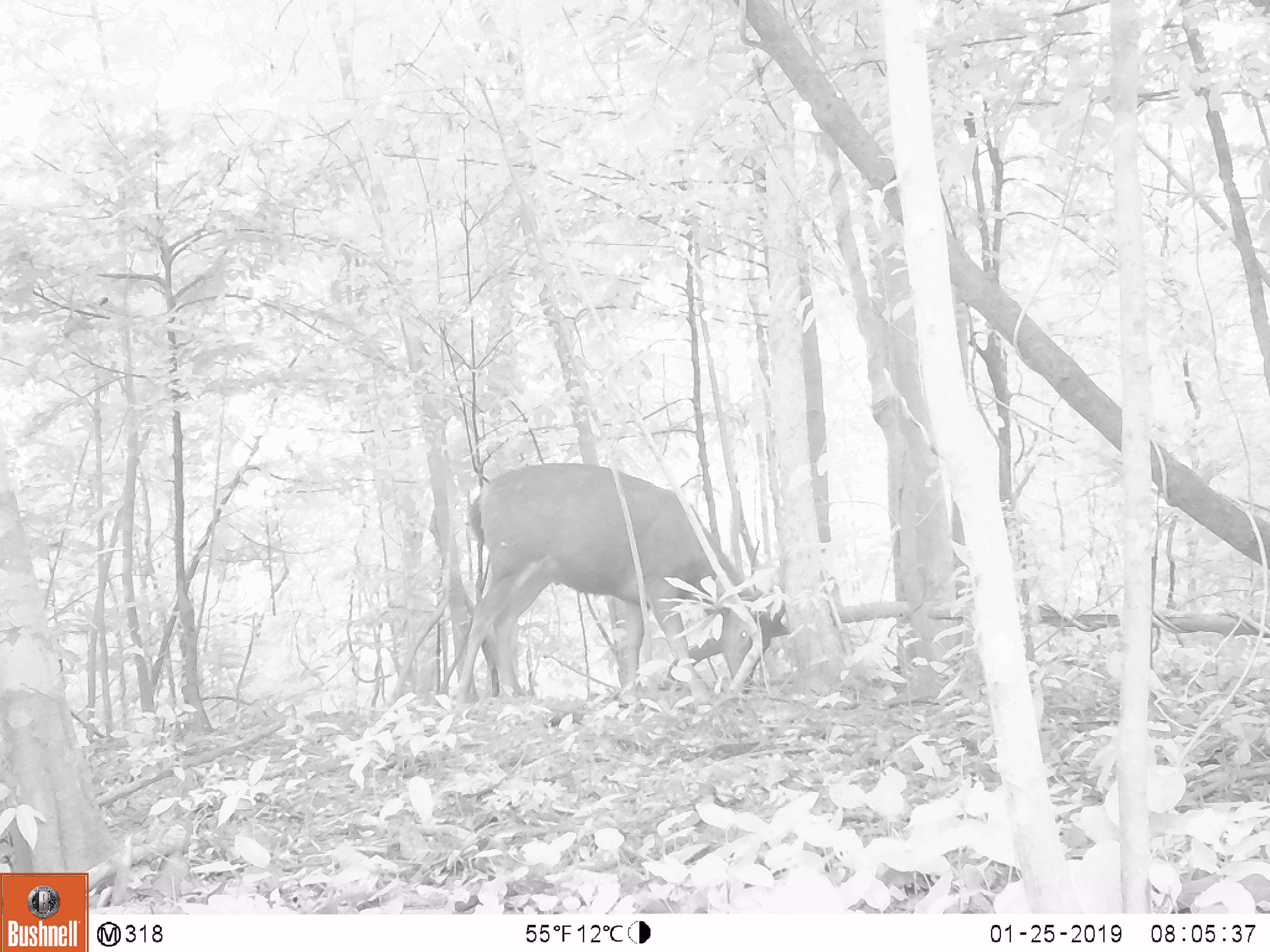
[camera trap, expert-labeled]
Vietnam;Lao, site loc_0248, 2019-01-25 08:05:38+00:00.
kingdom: Animalia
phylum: Chordata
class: Mammalia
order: Artiodactyla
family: Cervidae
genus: Rusa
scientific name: Rusa unicolor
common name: sambar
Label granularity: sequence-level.